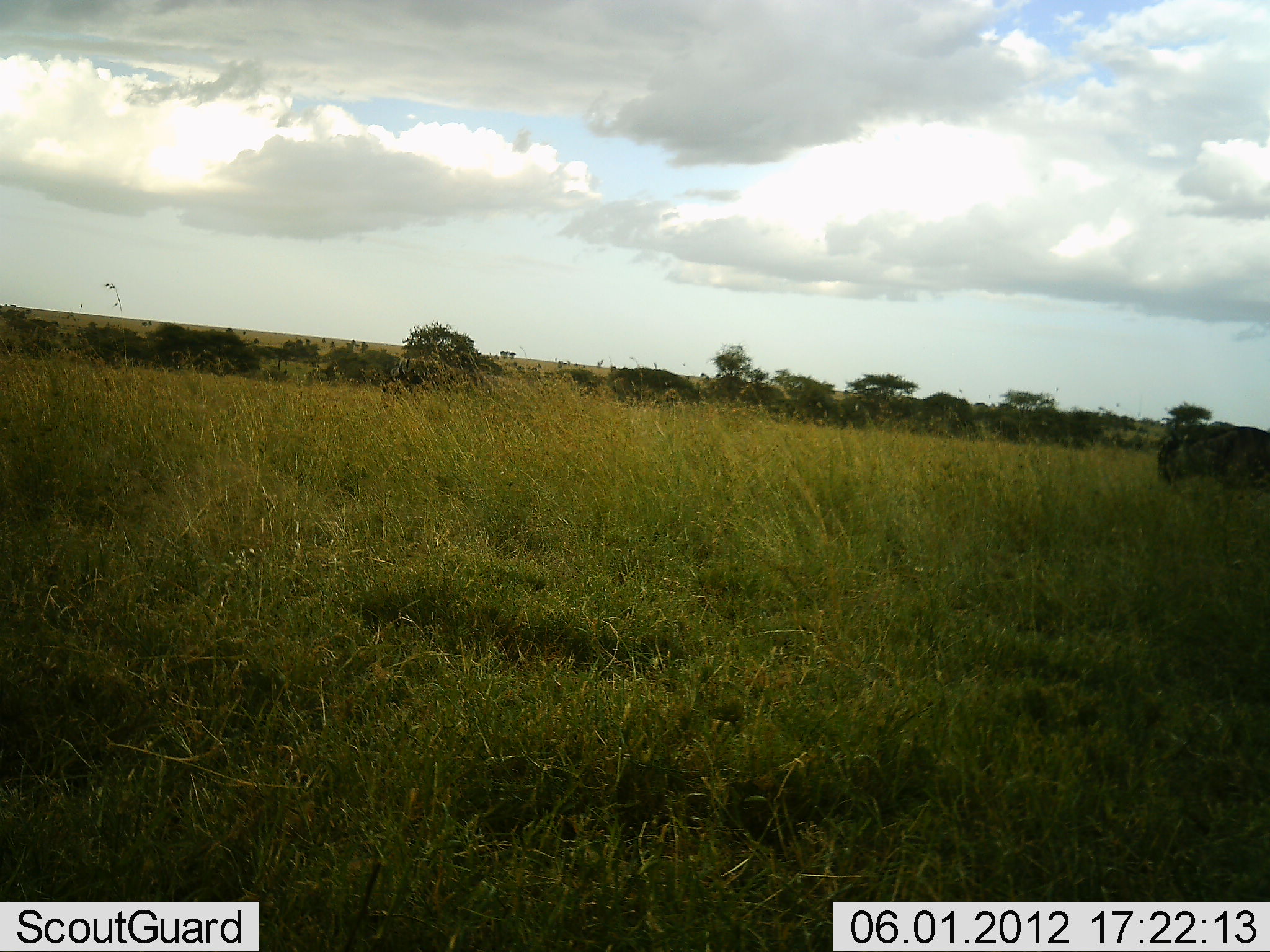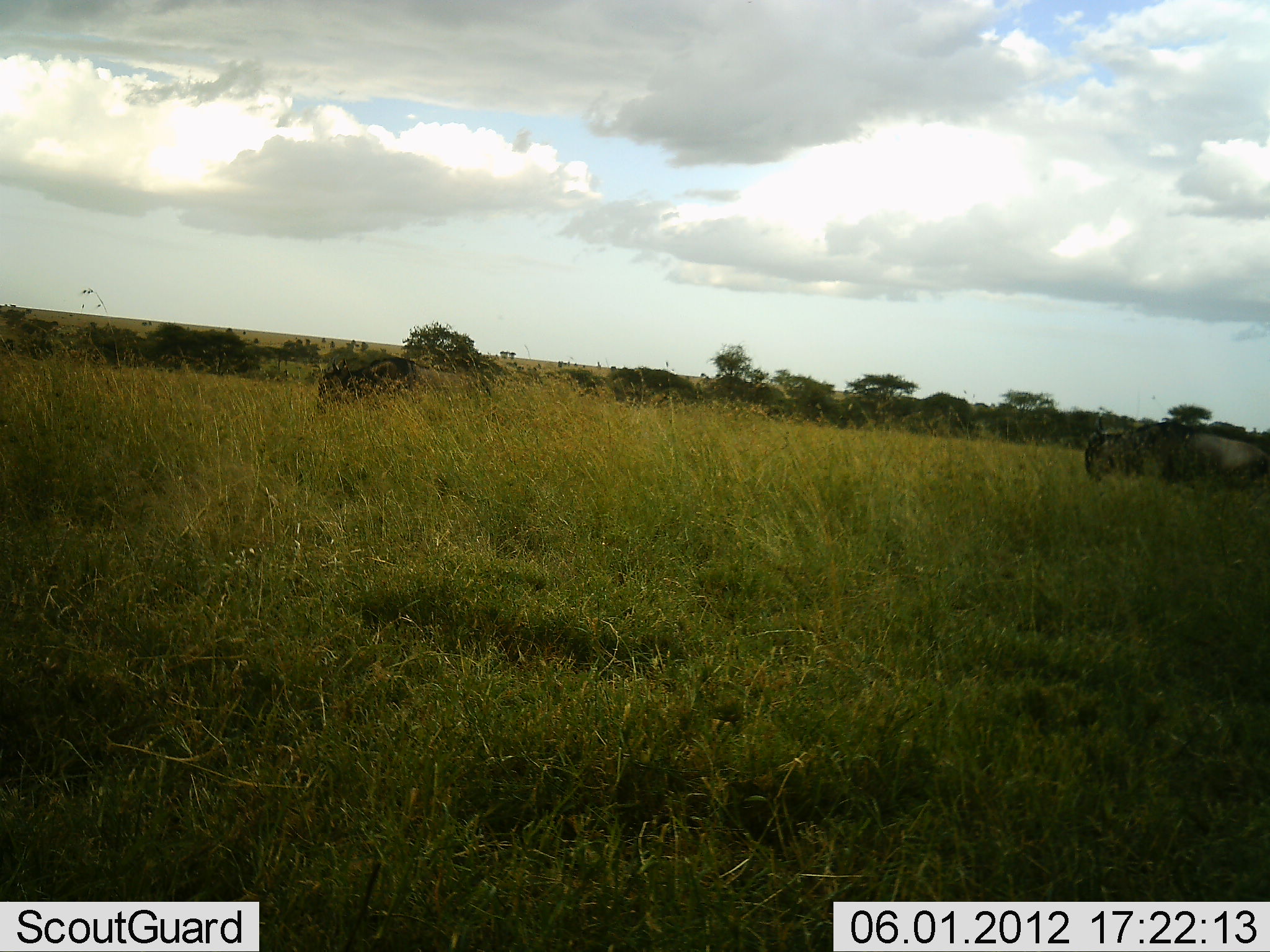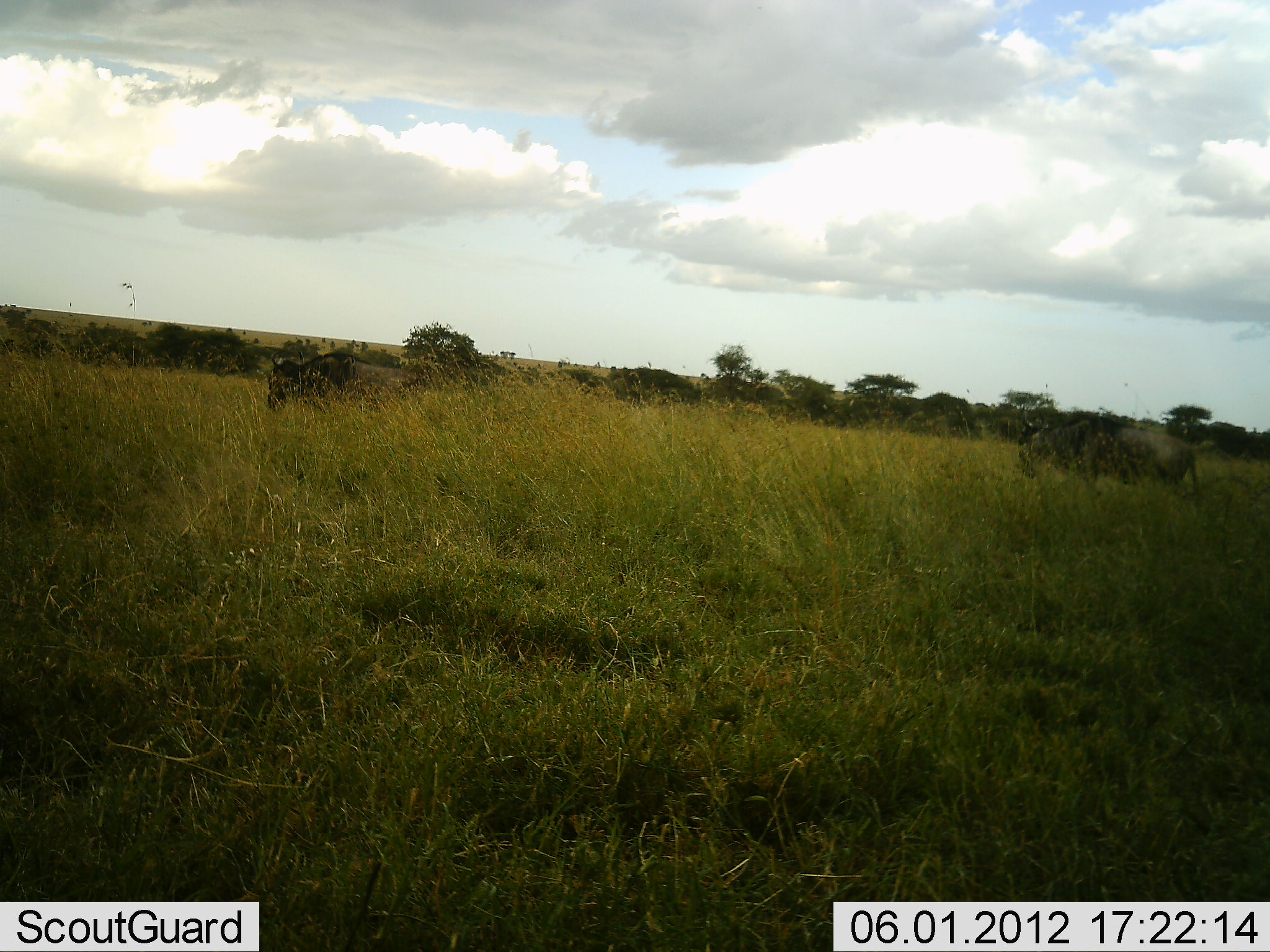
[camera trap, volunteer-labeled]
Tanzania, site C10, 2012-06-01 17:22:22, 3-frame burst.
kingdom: Animalia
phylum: Chordata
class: Mammalia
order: Artiodactyla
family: Bovidae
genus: Connochaetes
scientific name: Connochaetes taurinus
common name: blue wildebeest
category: wildebeest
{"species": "wildebeest (blue wildebeest) (Connochaetes taurinus)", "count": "2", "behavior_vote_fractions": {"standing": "10%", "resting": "0%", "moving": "90%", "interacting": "0%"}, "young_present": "0%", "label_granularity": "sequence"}